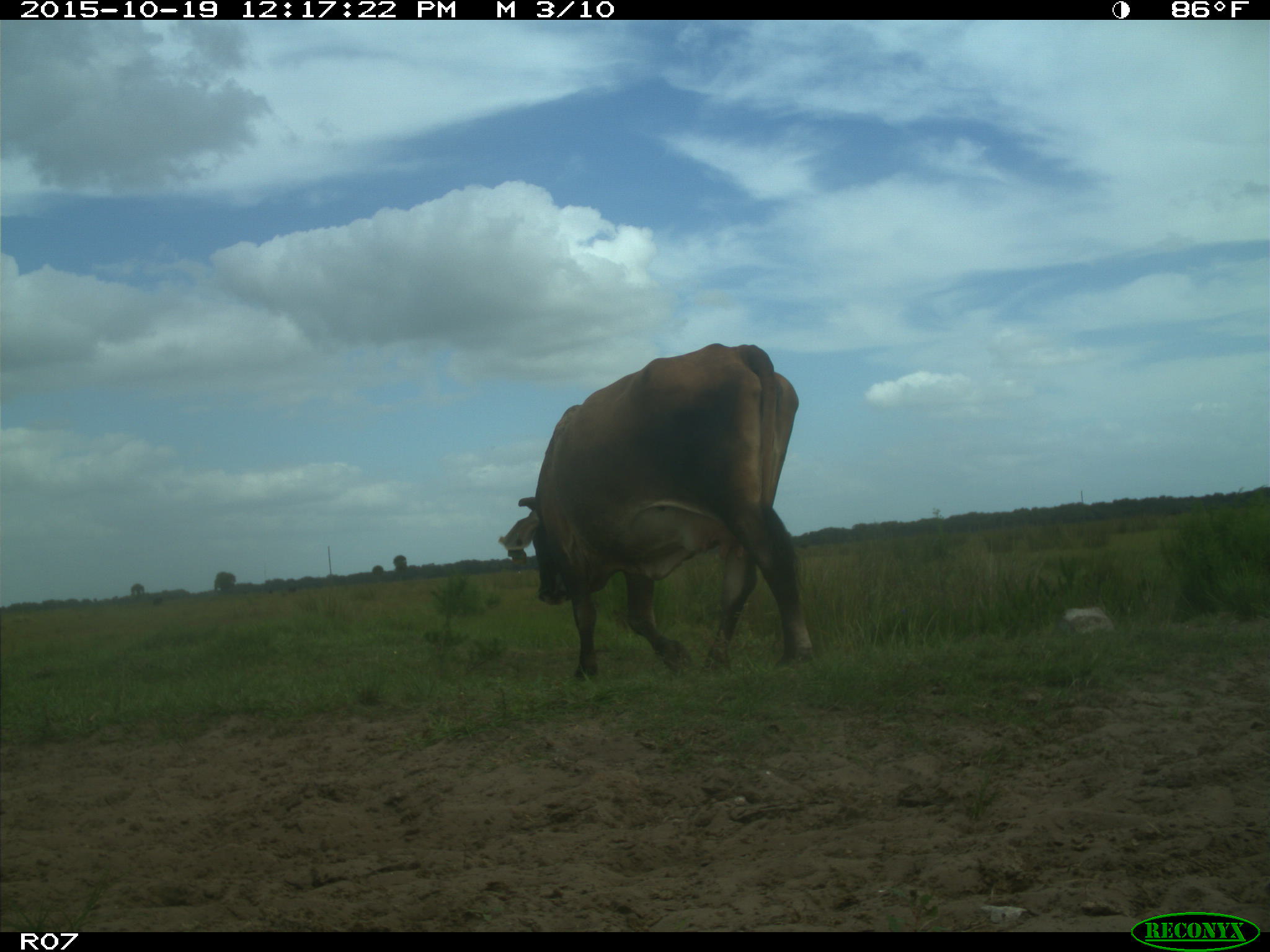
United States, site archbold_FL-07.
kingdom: Animalia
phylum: Chordata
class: Mammalia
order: Artiodactyla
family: Bovidae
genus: Bos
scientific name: Bos taurus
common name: domestic cow